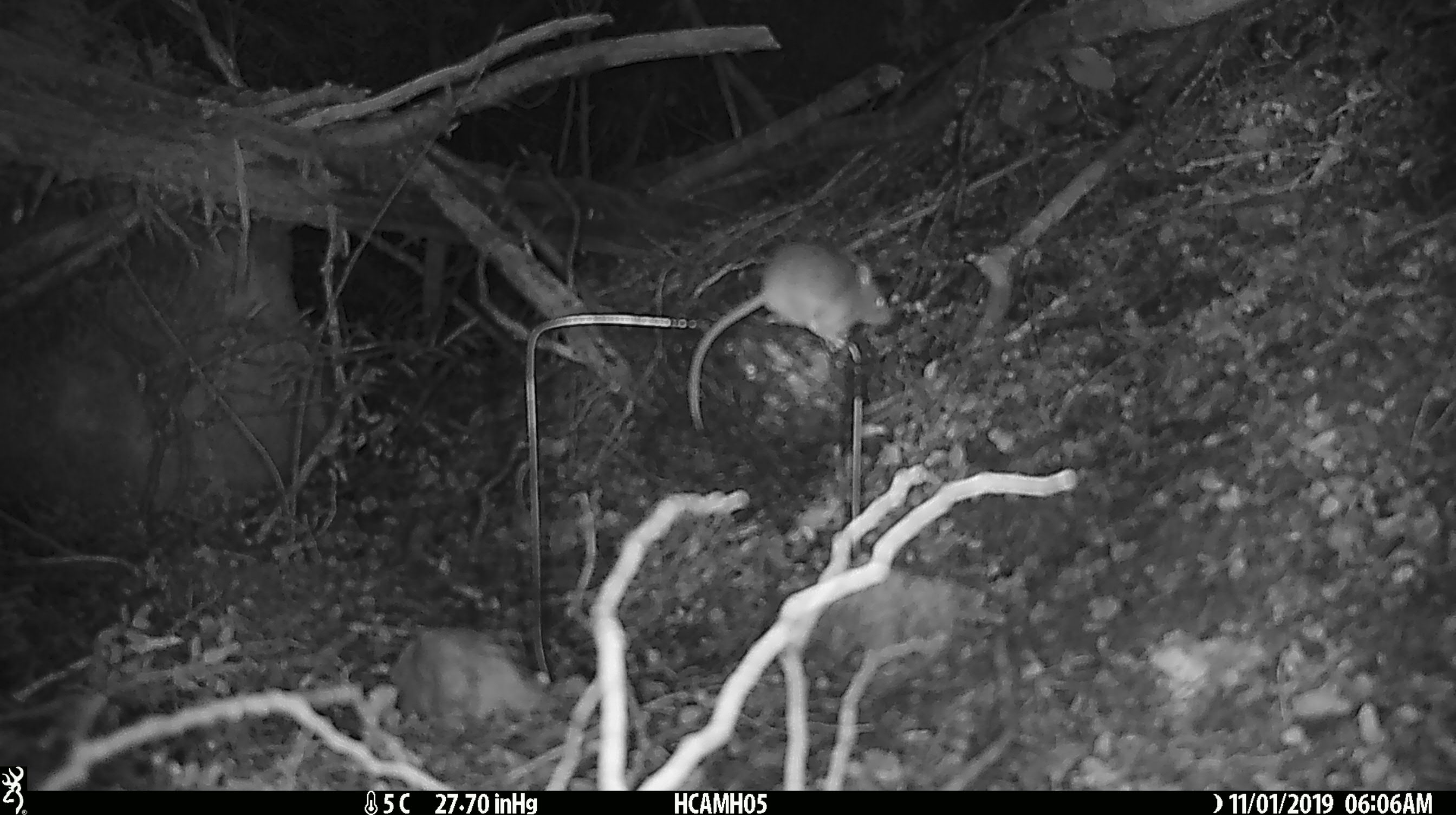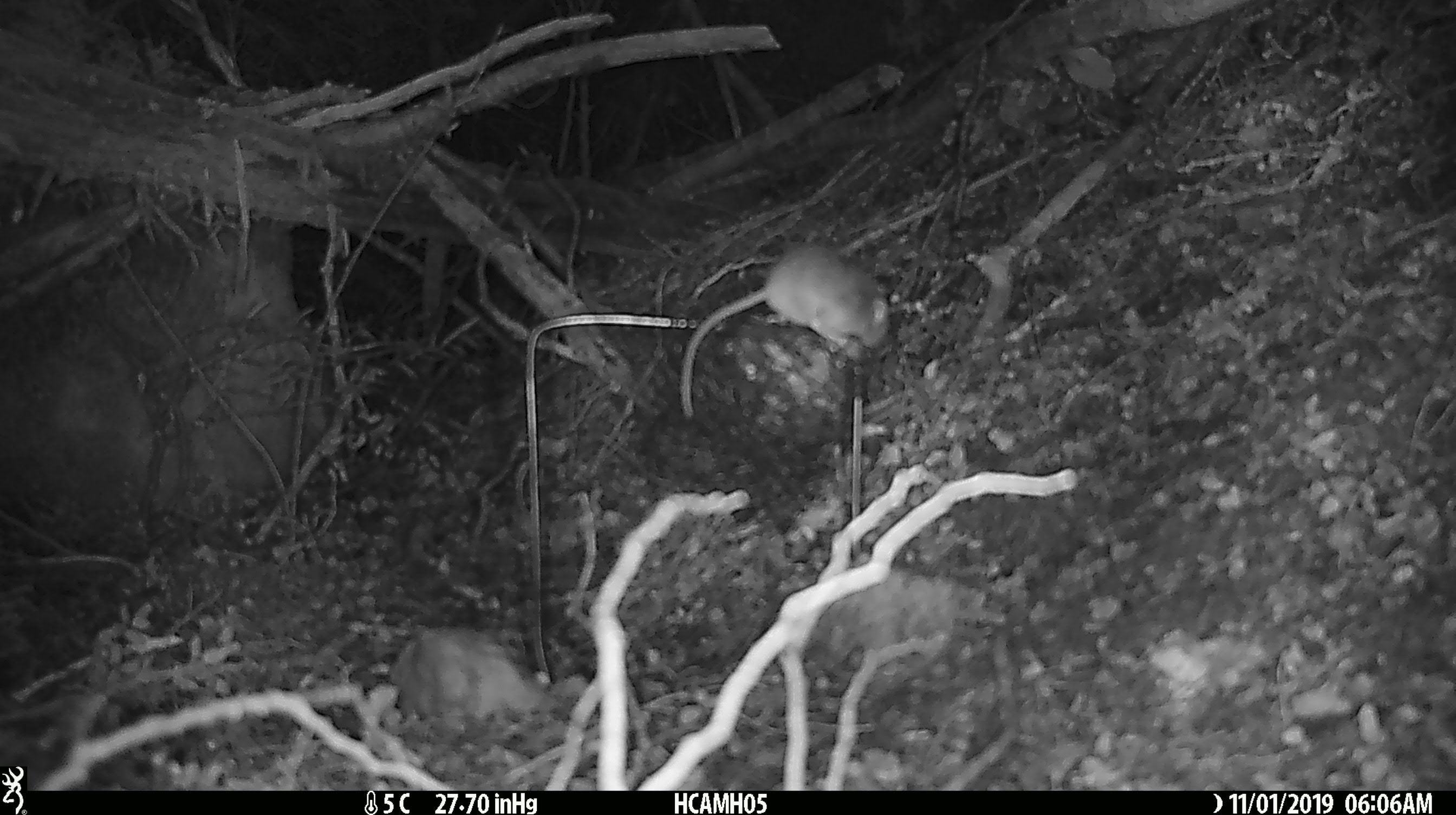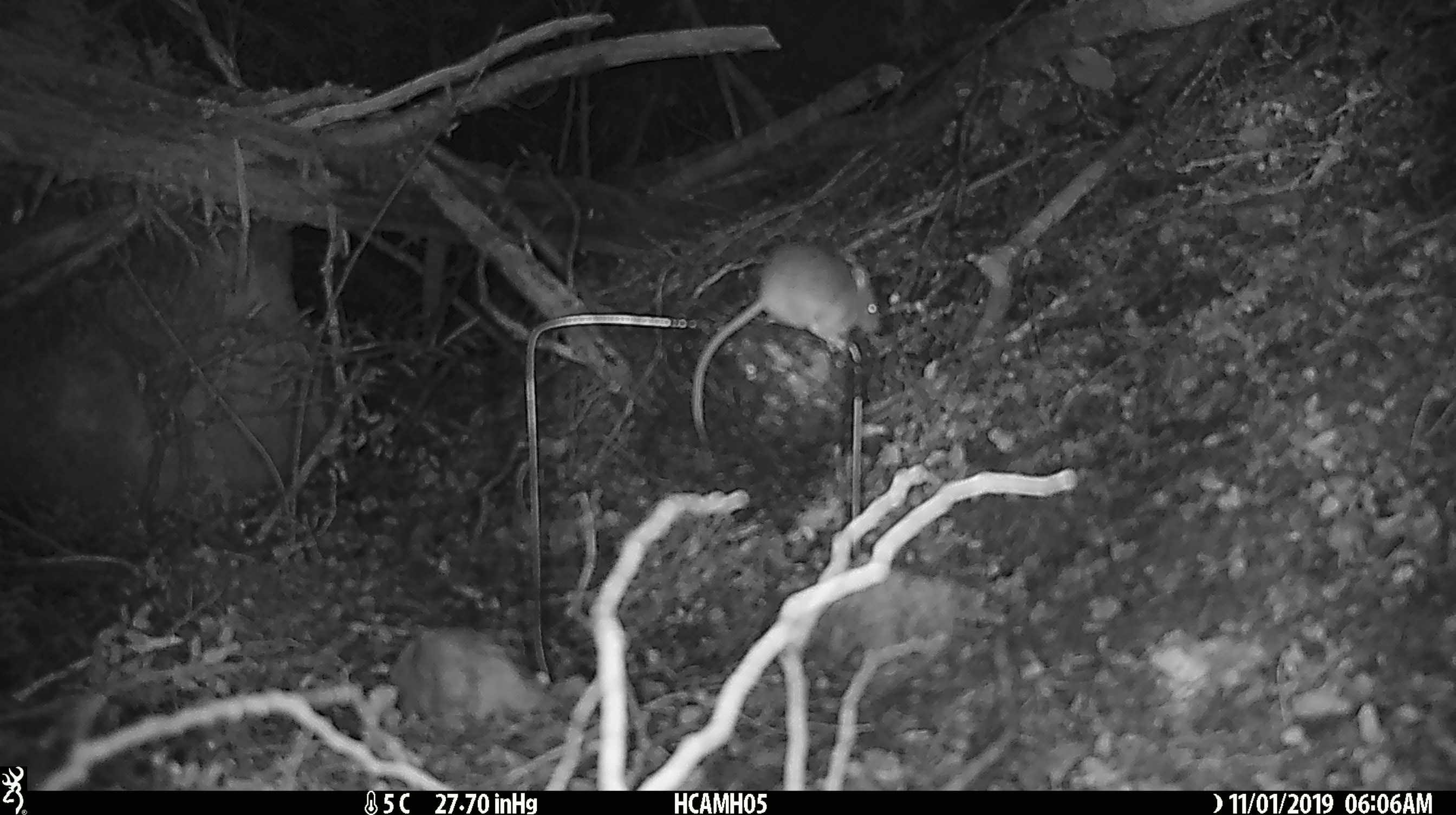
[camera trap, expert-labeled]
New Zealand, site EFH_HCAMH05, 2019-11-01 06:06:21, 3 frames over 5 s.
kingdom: Animalia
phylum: Chordata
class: Mammalia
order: Rodentia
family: Muridae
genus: Mus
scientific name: Mus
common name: mouse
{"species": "mouse (Mus)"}